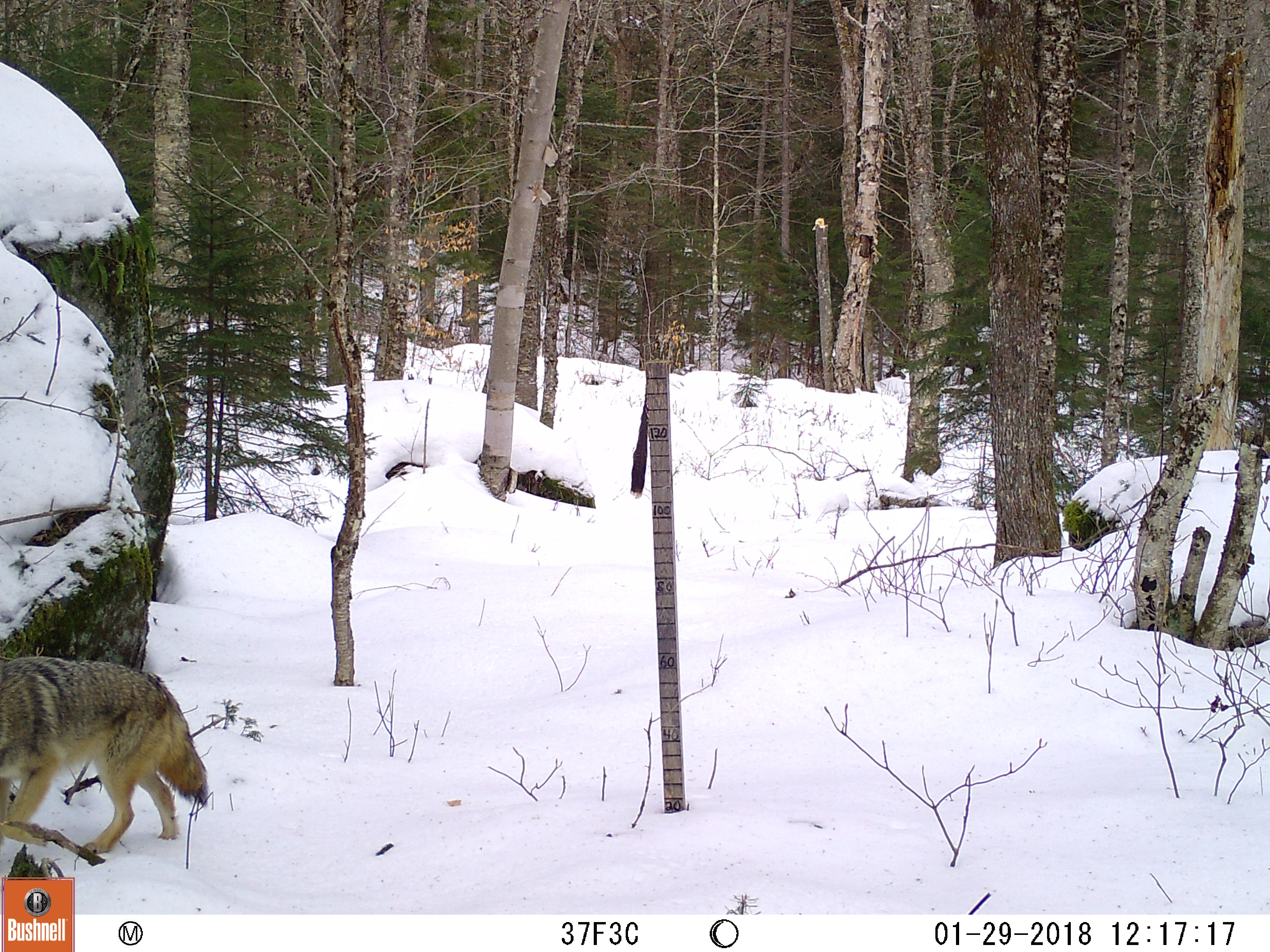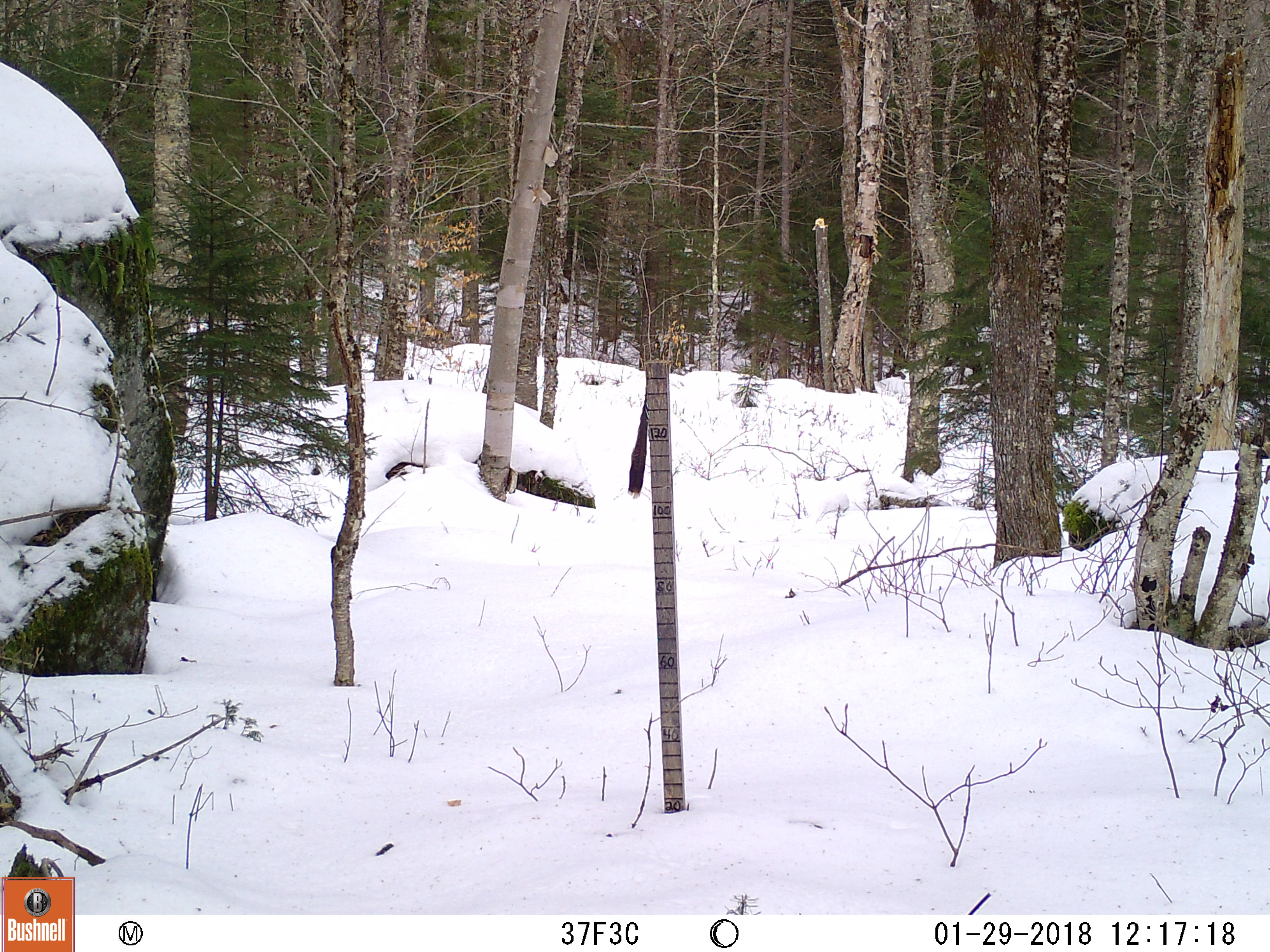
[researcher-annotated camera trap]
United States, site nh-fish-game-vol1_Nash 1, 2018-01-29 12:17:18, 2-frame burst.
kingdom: Animalia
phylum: Chordata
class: Mammalia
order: Carnivora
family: Canidae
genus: Canis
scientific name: Canis latrans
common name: coyote